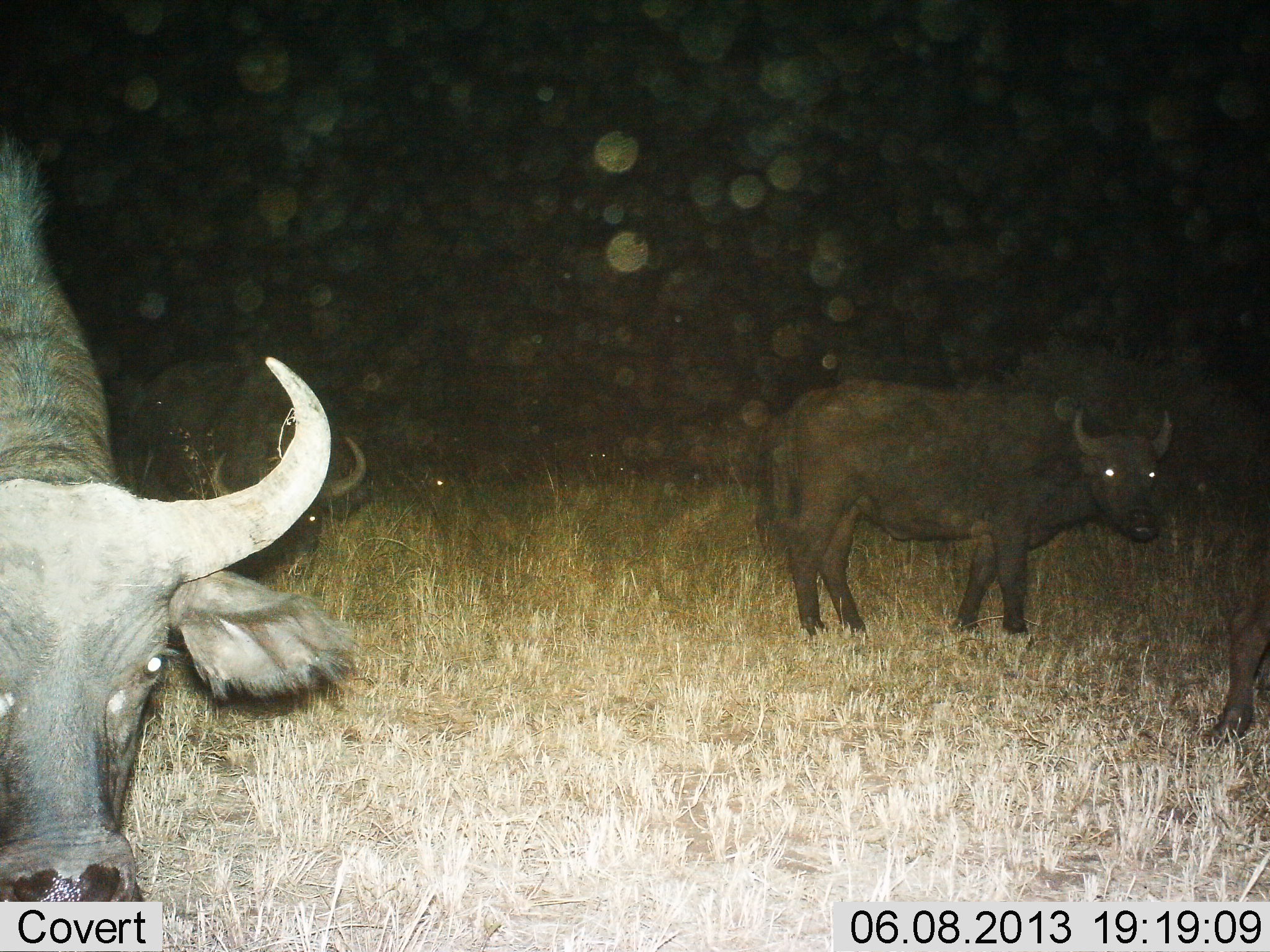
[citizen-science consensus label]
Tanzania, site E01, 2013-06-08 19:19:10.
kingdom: Animalia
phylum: Chordata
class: Mammalia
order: Artiodactyla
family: Bovidae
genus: Syncerus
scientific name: Syncerus caffer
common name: cape buffalo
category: buffalo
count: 4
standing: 90%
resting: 0%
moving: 0%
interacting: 0%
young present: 10%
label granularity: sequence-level